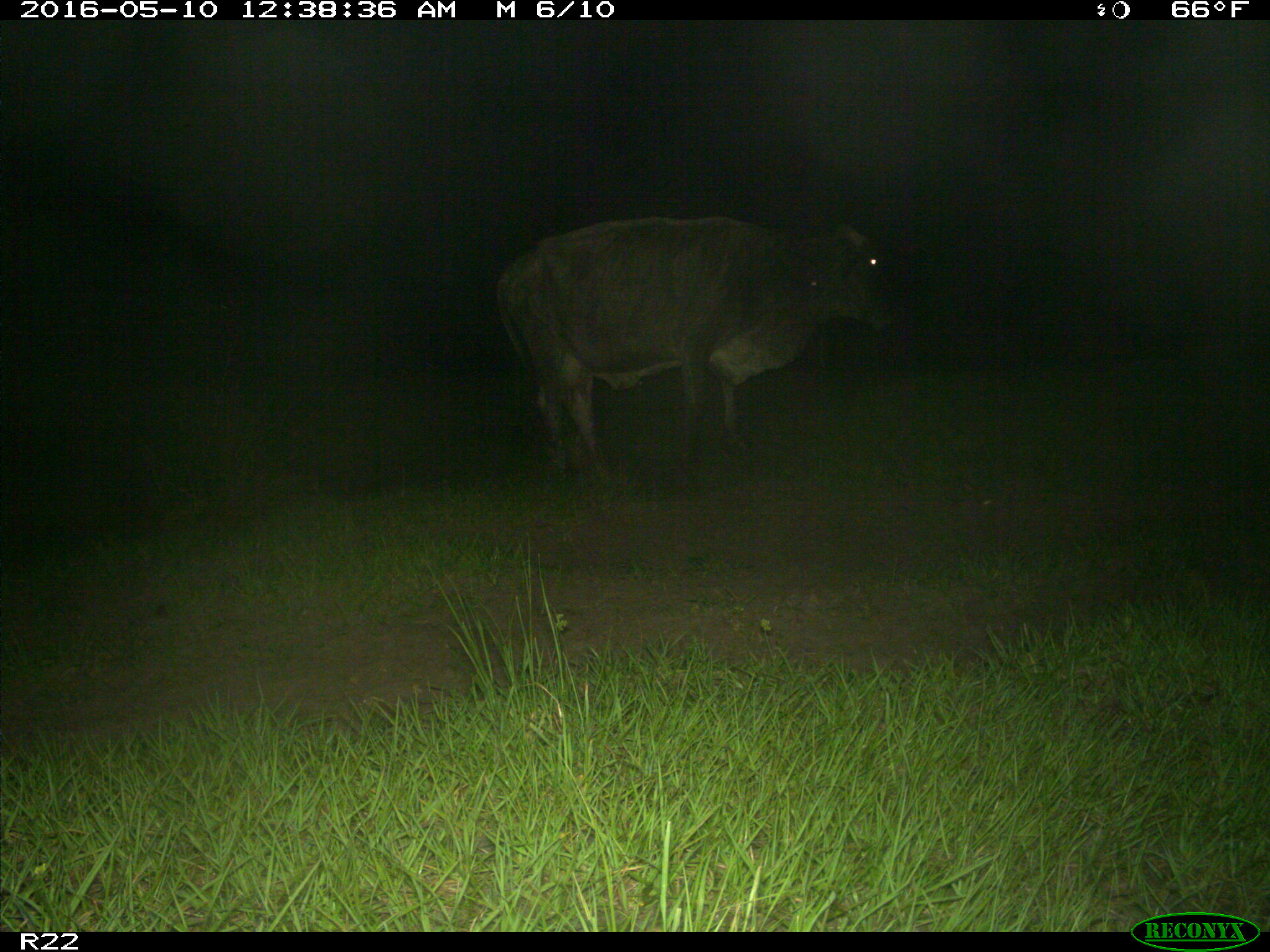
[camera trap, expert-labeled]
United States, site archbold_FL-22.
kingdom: Animalia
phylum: Chordata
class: Mammalia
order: Artiodactyla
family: Bovidae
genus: Bos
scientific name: Bos taurus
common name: domestic cow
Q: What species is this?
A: Bos taurus (domestic cow).